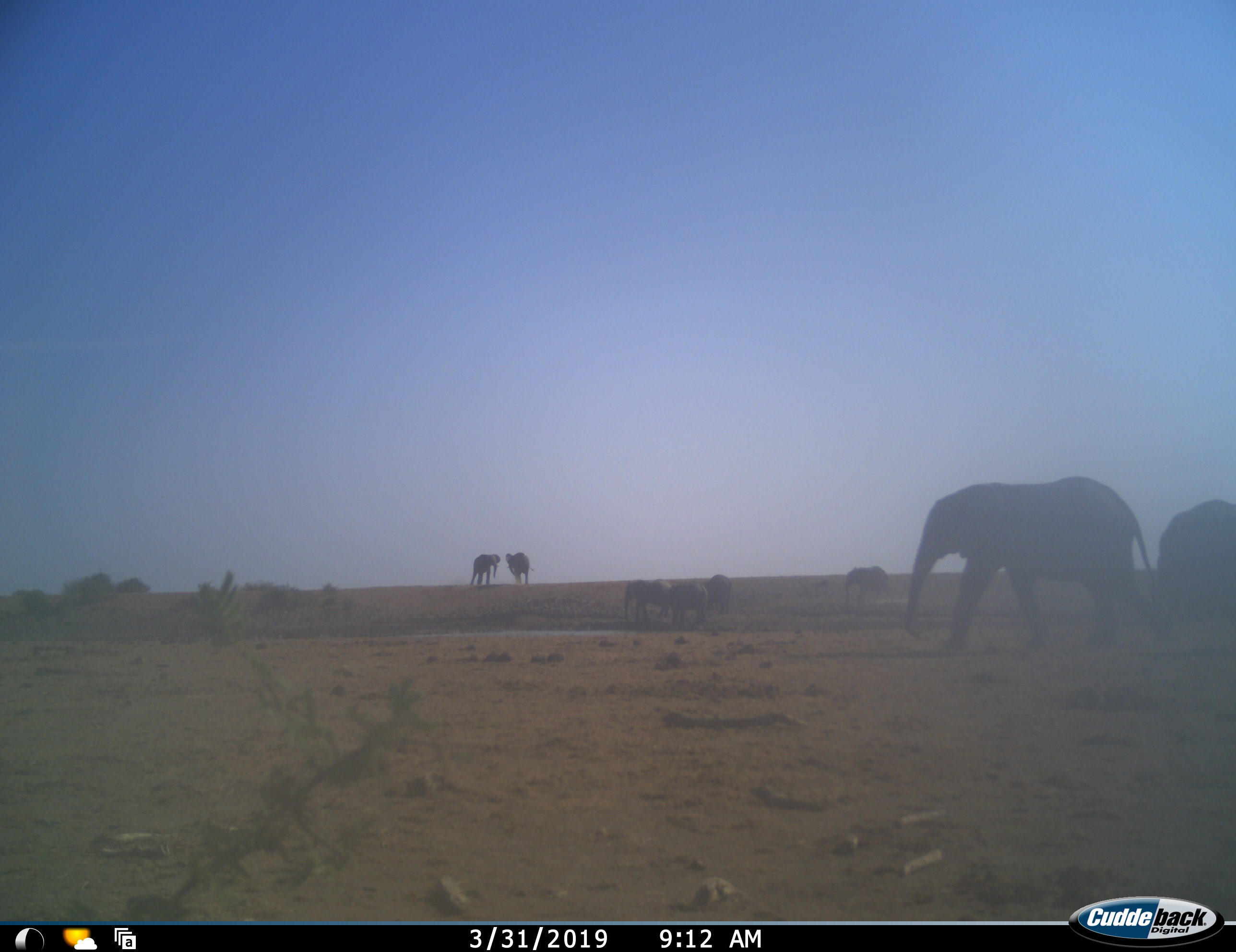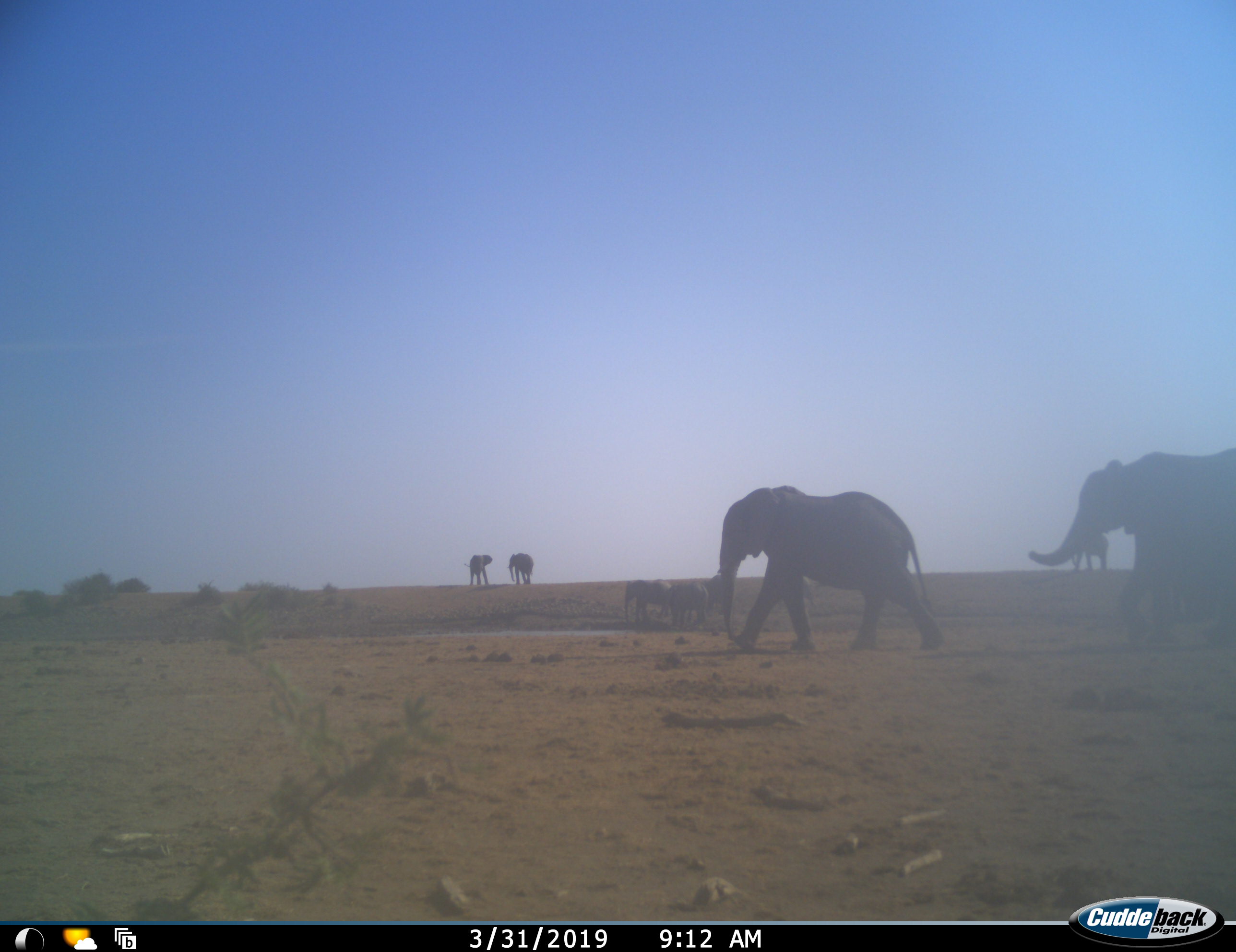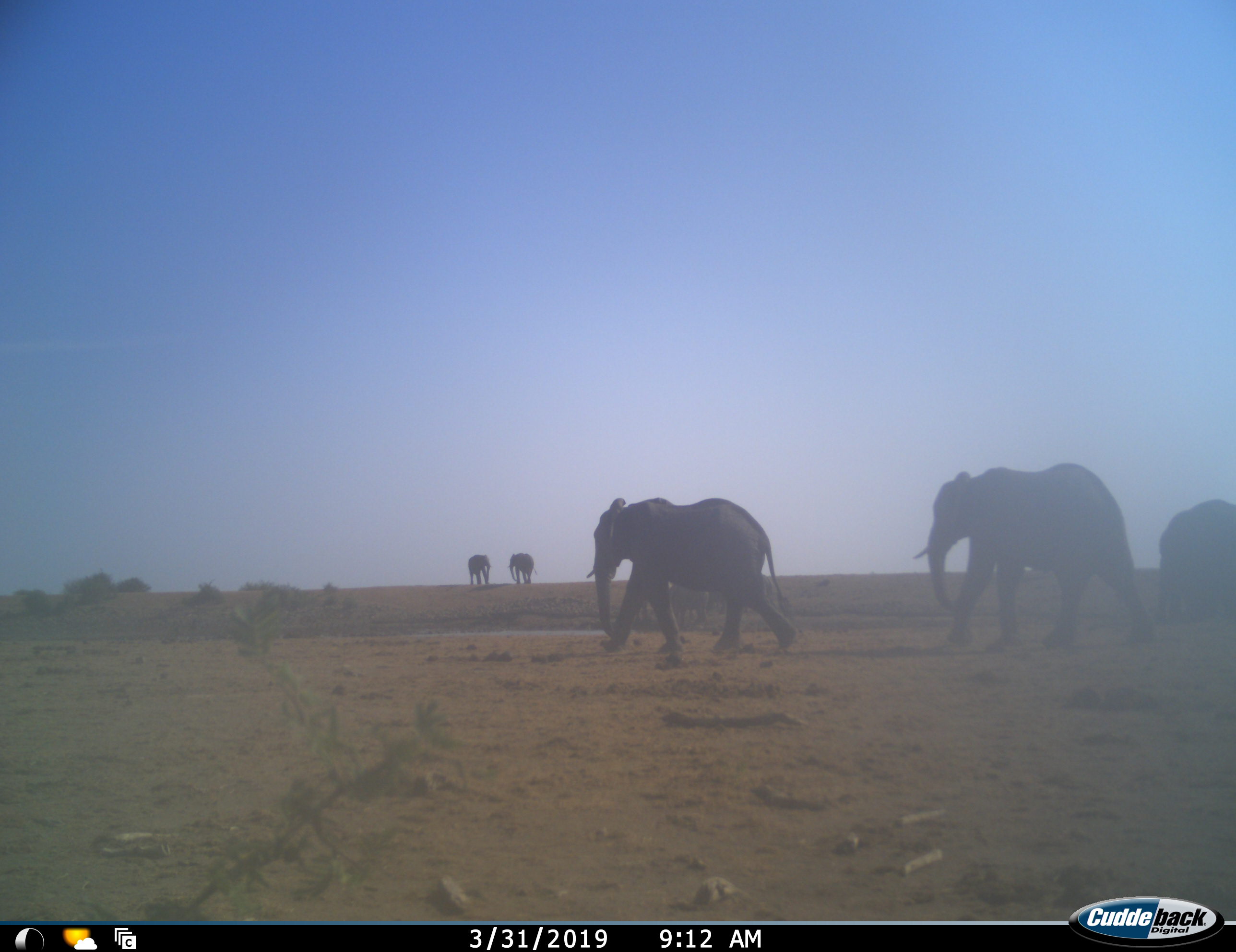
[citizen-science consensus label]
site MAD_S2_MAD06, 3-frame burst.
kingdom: Animalia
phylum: Chordata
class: Mammalia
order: Proboscidea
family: Elephantidae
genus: Loxodonta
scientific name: Loxodonta africana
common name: african bush elephant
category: elephant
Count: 9.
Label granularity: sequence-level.